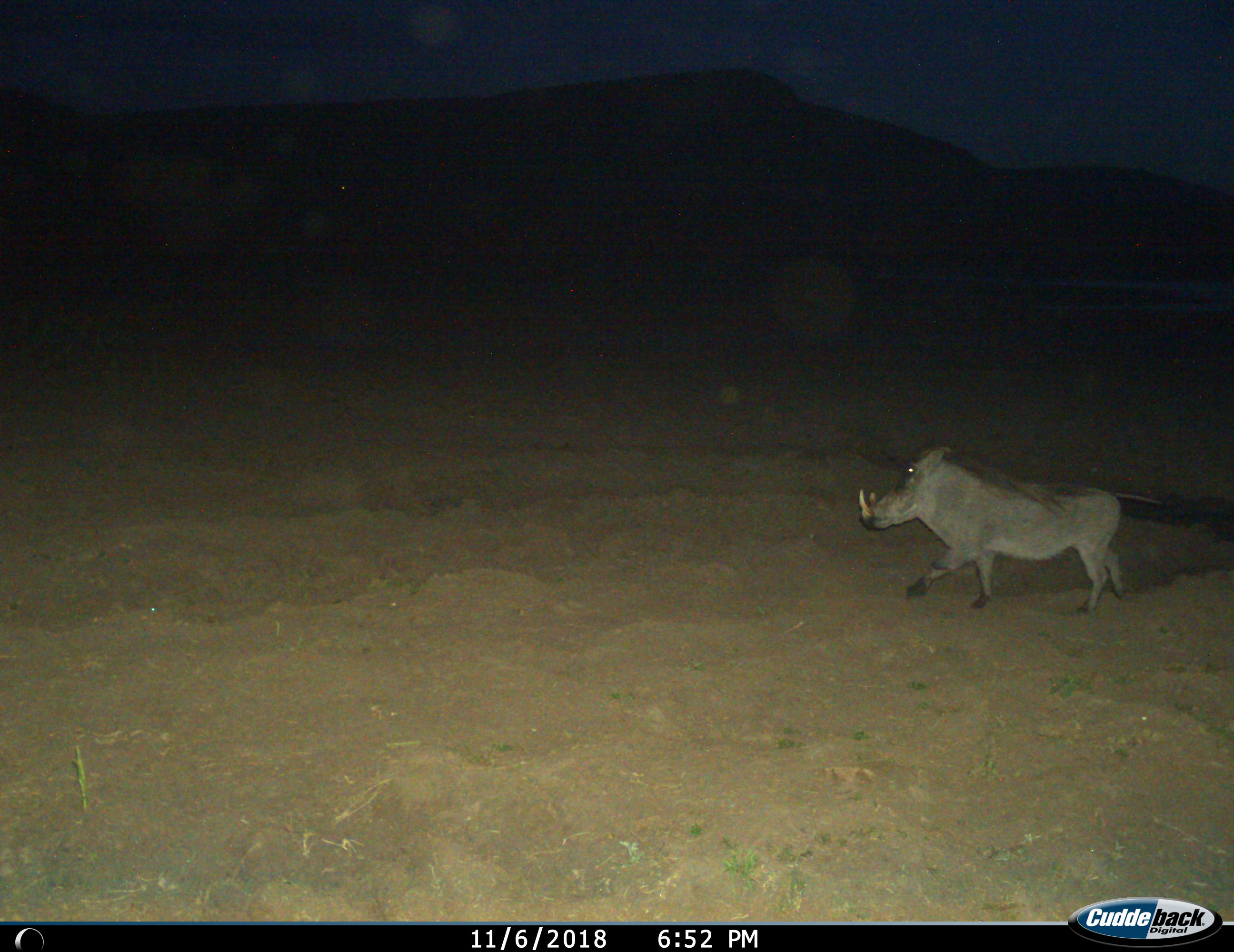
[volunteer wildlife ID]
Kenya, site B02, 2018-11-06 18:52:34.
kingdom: Animalia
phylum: Chordata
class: Mammalia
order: Artiodactyla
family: Suidae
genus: Phacochoerus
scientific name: Phacochoerus africanus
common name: warthog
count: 1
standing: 10%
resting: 0%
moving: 90%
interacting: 0%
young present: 0%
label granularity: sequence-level